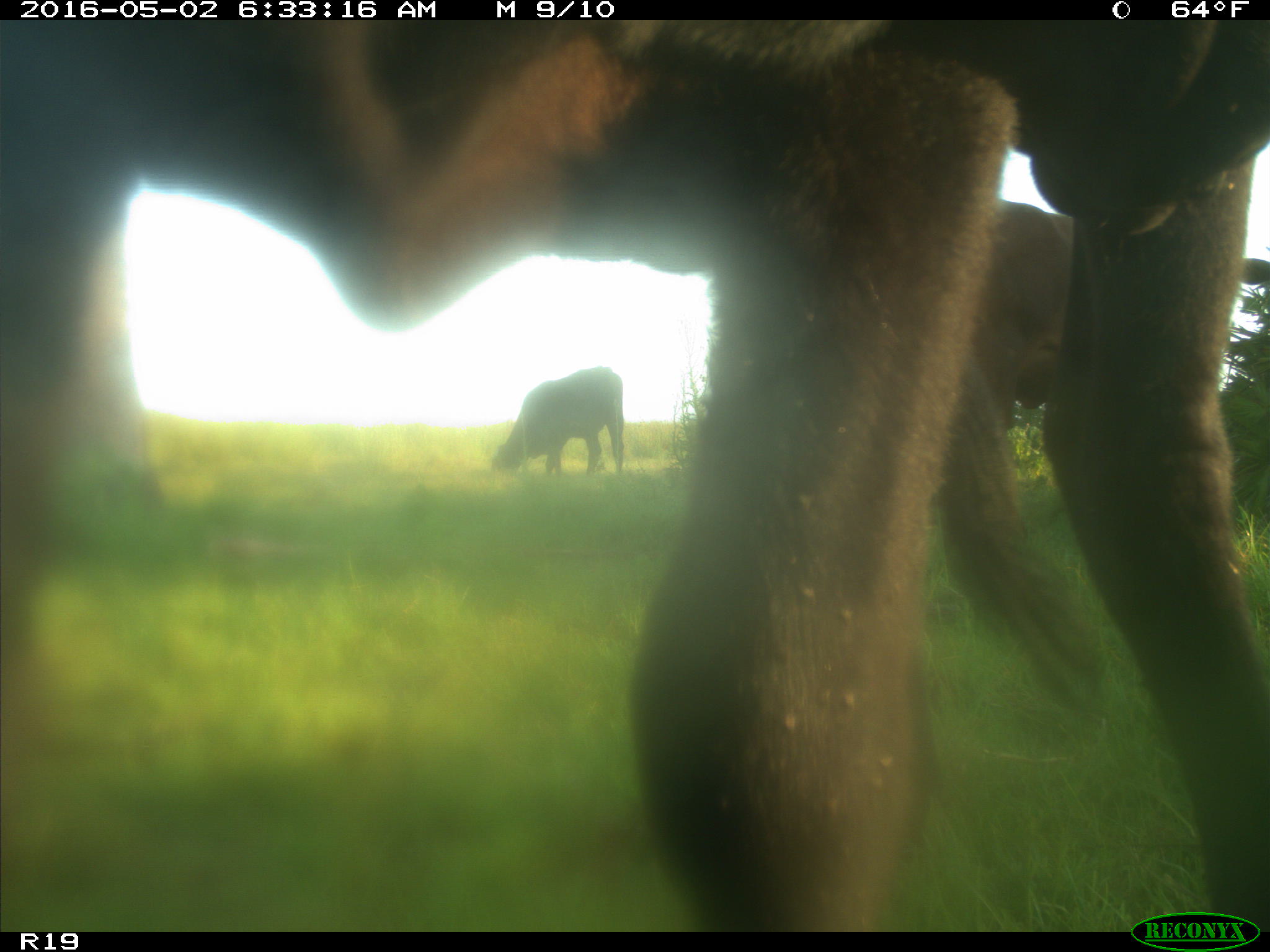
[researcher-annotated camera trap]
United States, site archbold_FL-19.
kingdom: Animalia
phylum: Chordata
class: Mammalia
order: Artiodactyla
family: Bovidae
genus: Bos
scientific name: Bos taurus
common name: domestic cow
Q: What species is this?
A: Bos taurus (domestic cow).